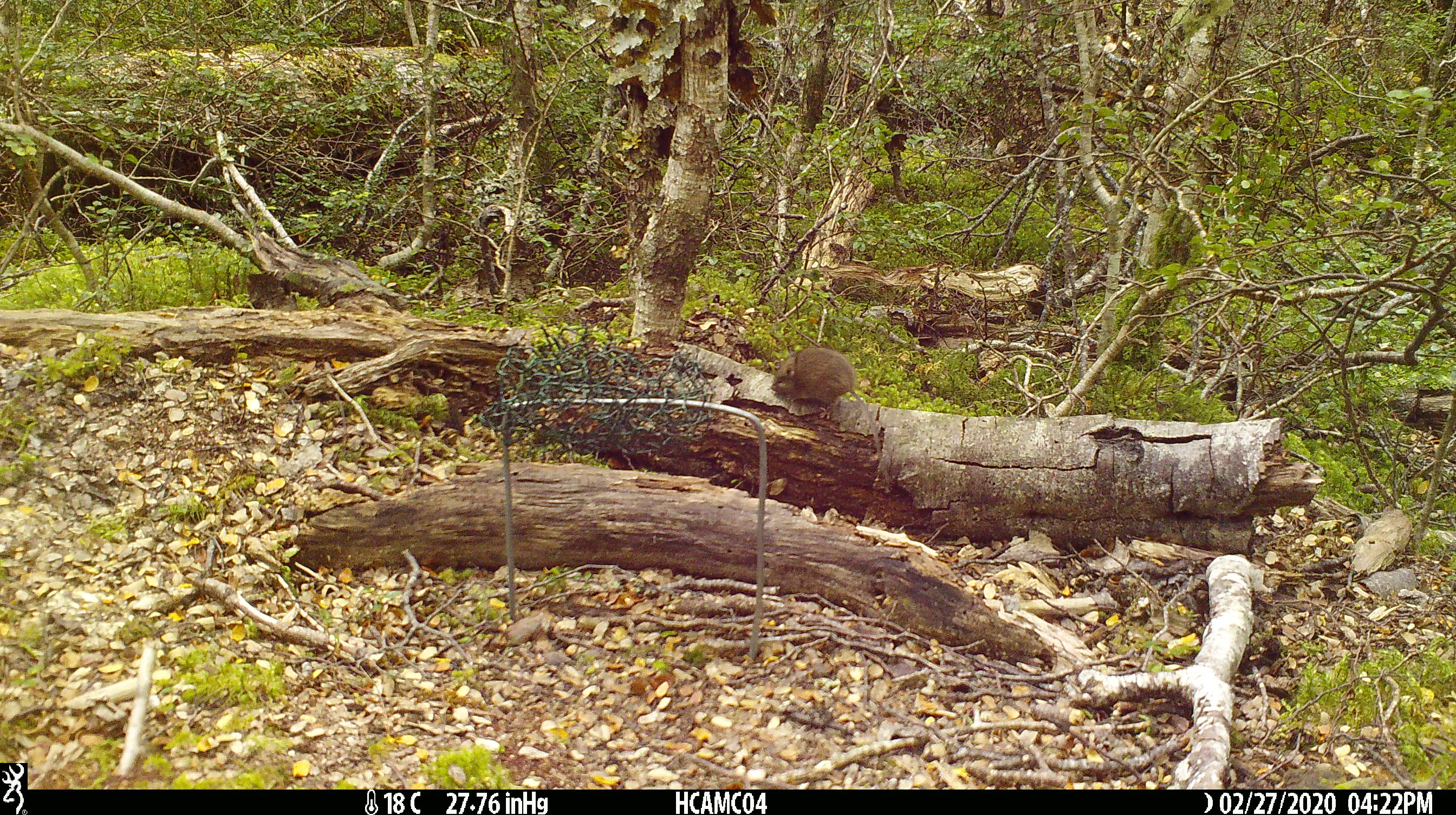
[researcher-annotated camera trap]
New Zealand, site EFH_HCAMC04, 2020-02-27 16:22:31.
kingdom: Animalia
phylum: Chordata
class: Mammalia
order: Rodentia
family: Muridae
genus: Mus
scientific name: Mus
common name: mouse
Mouse (Mus).